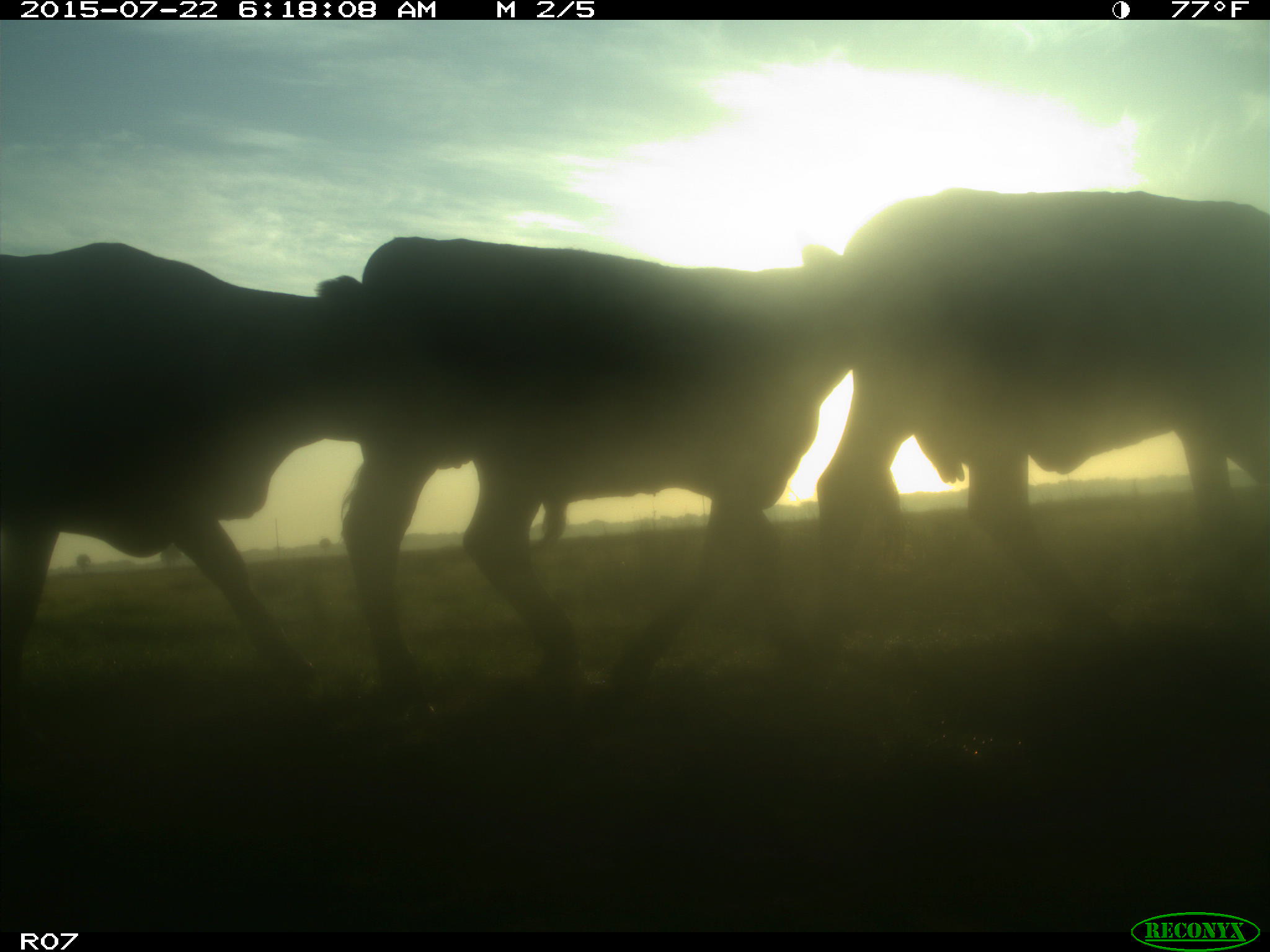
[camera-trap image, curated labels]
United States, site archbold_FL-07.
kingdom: Animalia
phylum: Chordata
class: Mammalia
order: Artiodactyla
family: Bovidae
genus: Bos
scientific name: Bos taurus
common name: domestic cow